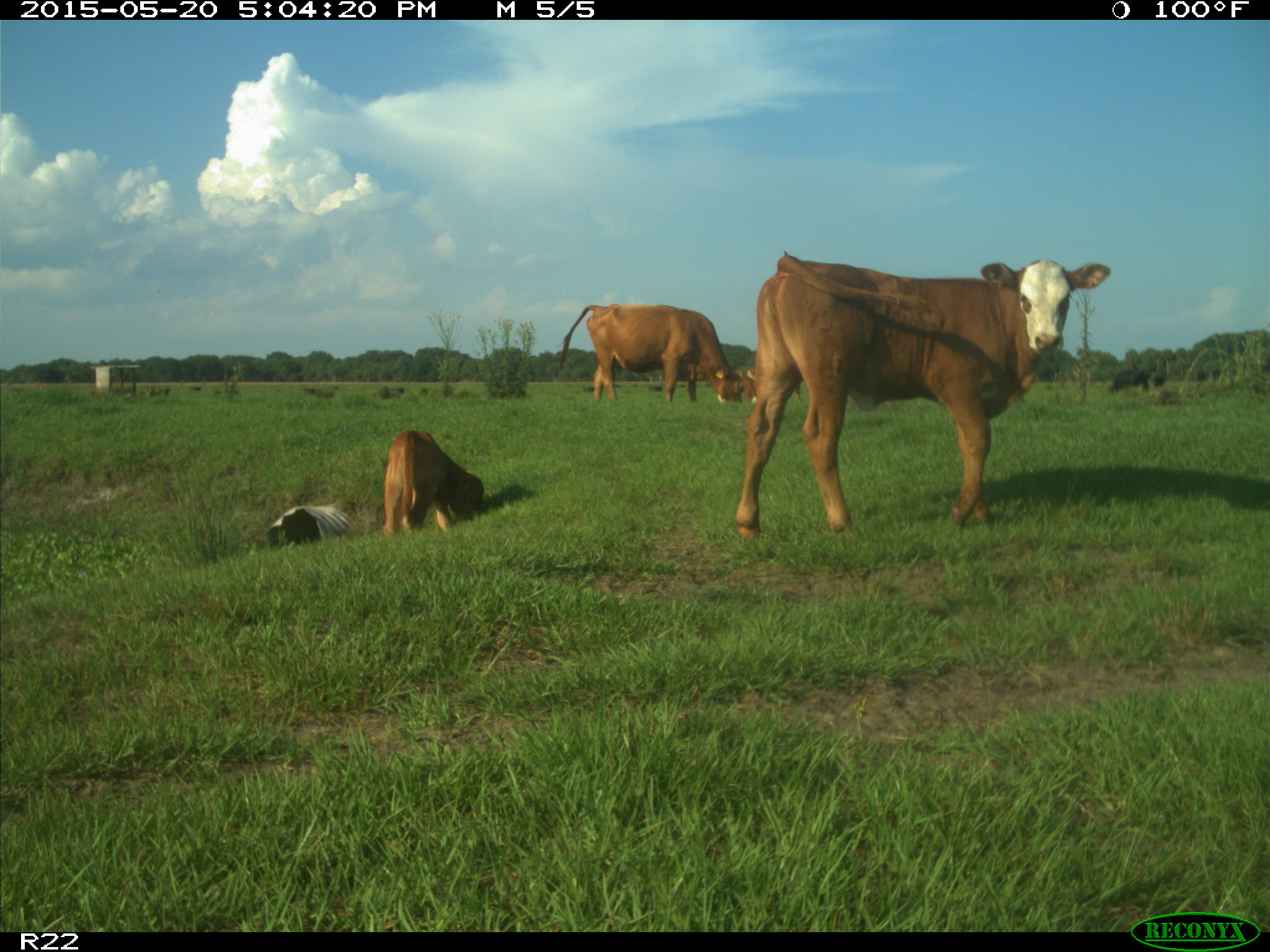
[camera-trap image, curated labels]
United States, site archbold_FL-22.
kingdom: Animalia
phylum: Chordata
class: Mammalia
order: Artiodactyla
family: Bovidae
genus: Bos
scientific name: Bos taurus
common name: domestic cow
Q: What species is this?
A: Bos taurus (domestic cow).